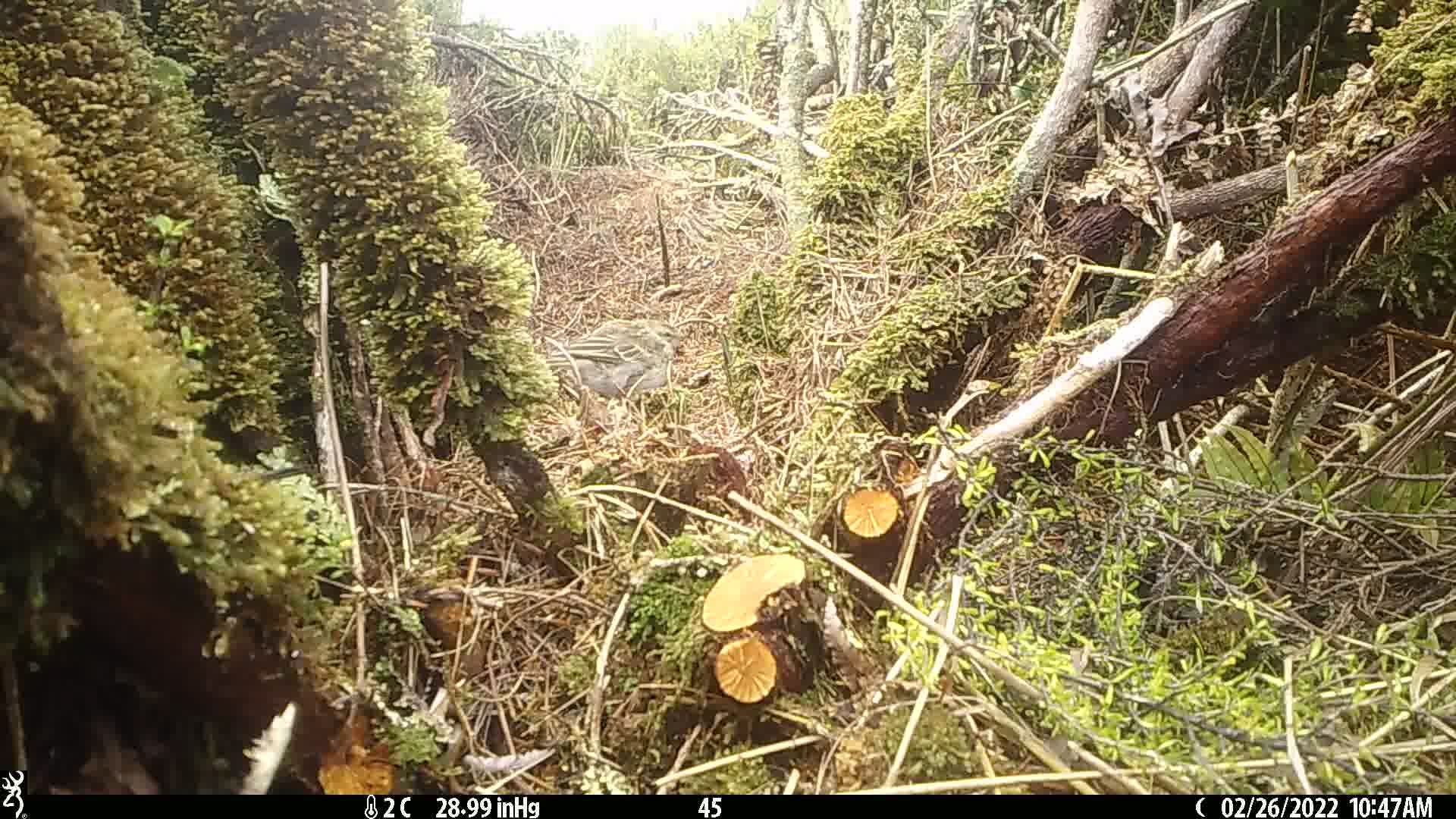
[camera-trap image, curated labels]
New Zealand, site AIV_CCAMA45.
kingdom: Animalia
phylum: Chordata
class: Aves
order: Passeriformes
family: Motacillidae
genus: Anthus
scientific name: Anthus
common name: pipit